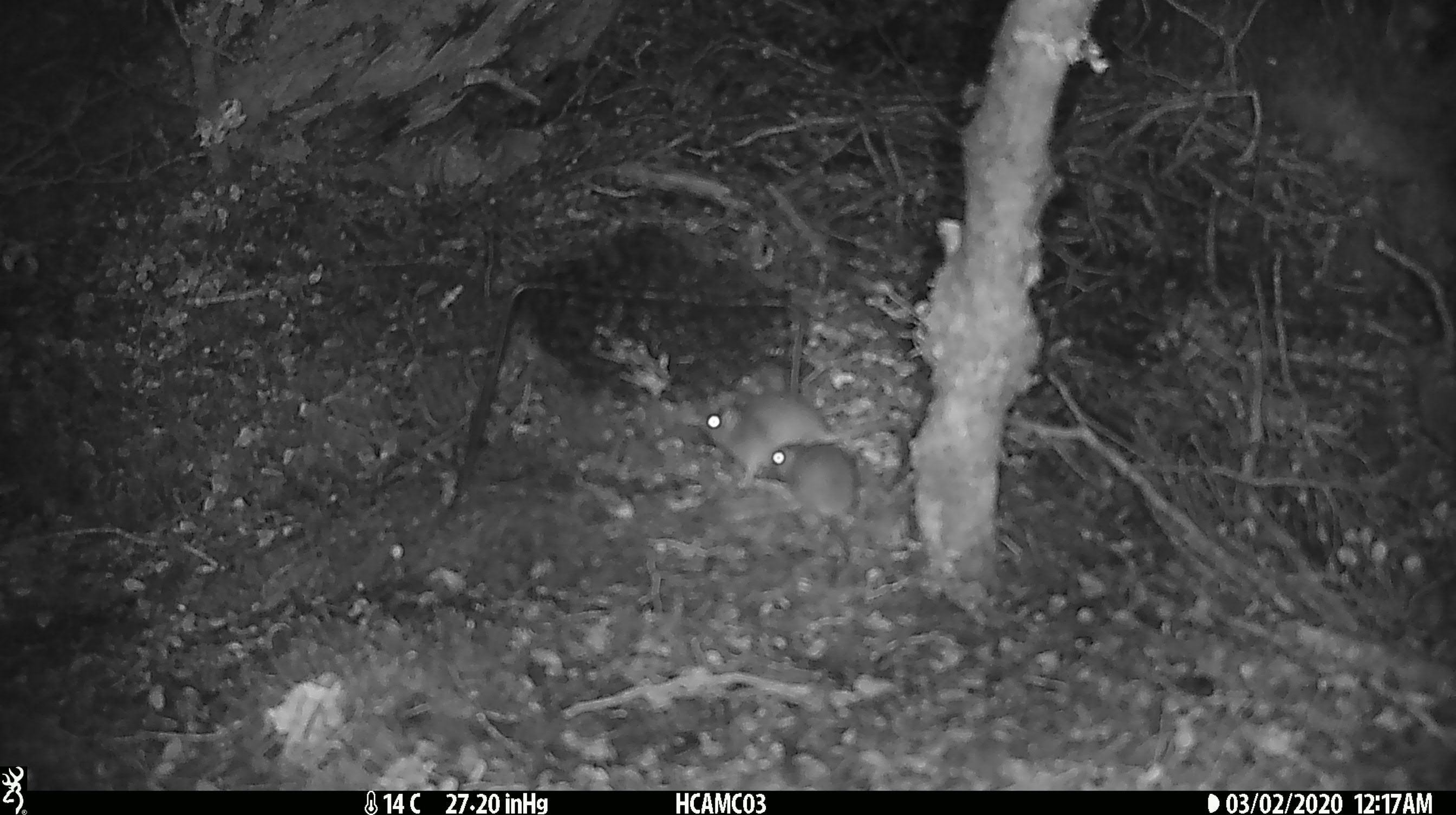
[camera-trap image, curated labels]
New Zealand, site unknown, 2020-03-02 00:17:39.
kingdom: Animalia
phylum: Chordata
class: Mammalia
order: Rodentia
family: Muridae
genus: Mus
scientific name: Mus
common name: mouse